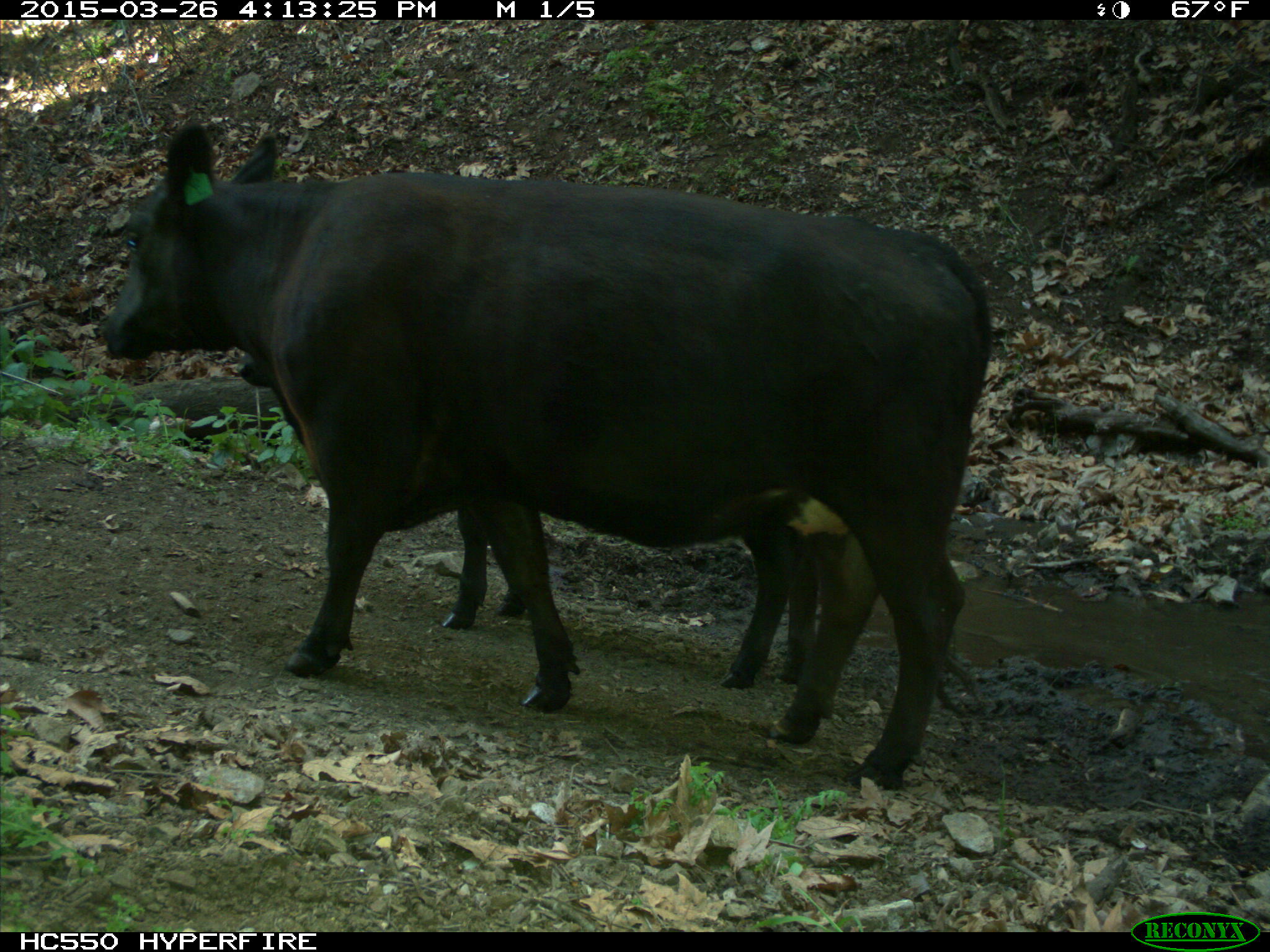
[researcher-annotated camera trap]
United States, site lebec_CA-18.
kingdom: Animalia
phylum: Chordata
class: Mammalia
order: Artiodactyla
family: Bovidae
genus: Bos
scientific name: Bos taurus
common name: domestic cow